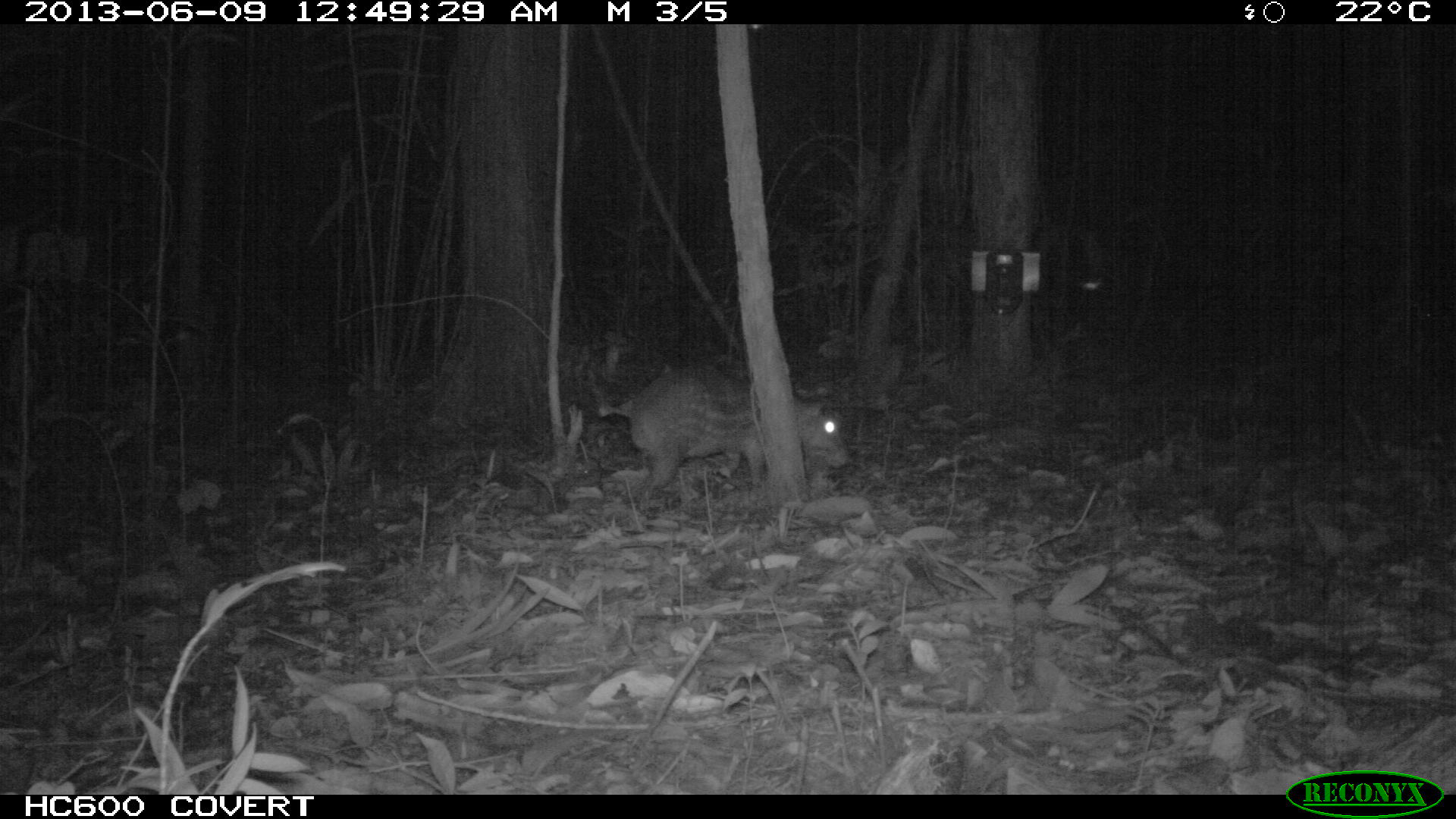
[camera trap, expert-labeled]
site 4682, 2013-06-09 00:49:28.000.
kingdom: Animalia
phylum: Chordata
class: Mammalia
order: Rodentia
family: Cuniculidae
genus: Cuniculus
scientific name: Cuniculus paca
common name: spotted paca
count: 1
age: adult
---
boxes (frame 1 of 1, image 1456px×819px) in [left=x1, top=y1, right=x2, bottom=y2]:
cuniculus paca: [left=597, top=365, right=849, bottom=501]